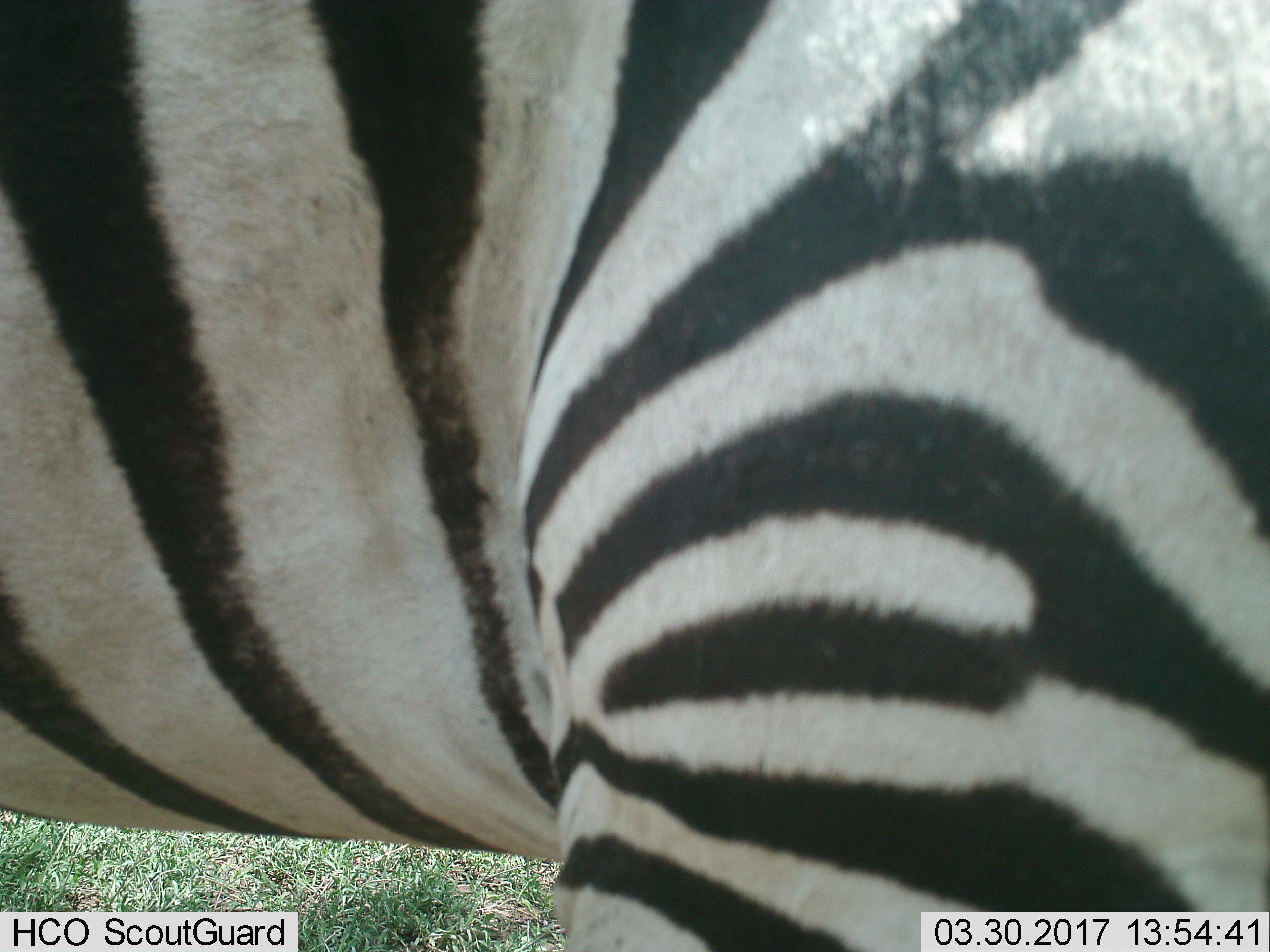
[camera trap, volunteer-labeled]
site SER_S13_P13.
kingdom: Animalia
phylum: Chordata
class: Mammalia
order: Perissodactyla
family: Equidae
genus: Equus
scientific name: Equus quagga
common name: plains zebra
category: zebraplains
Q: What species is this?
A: Zebraplains (plains zebra) (Equus quagga).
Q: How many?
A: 1.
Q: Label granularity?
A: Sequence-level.